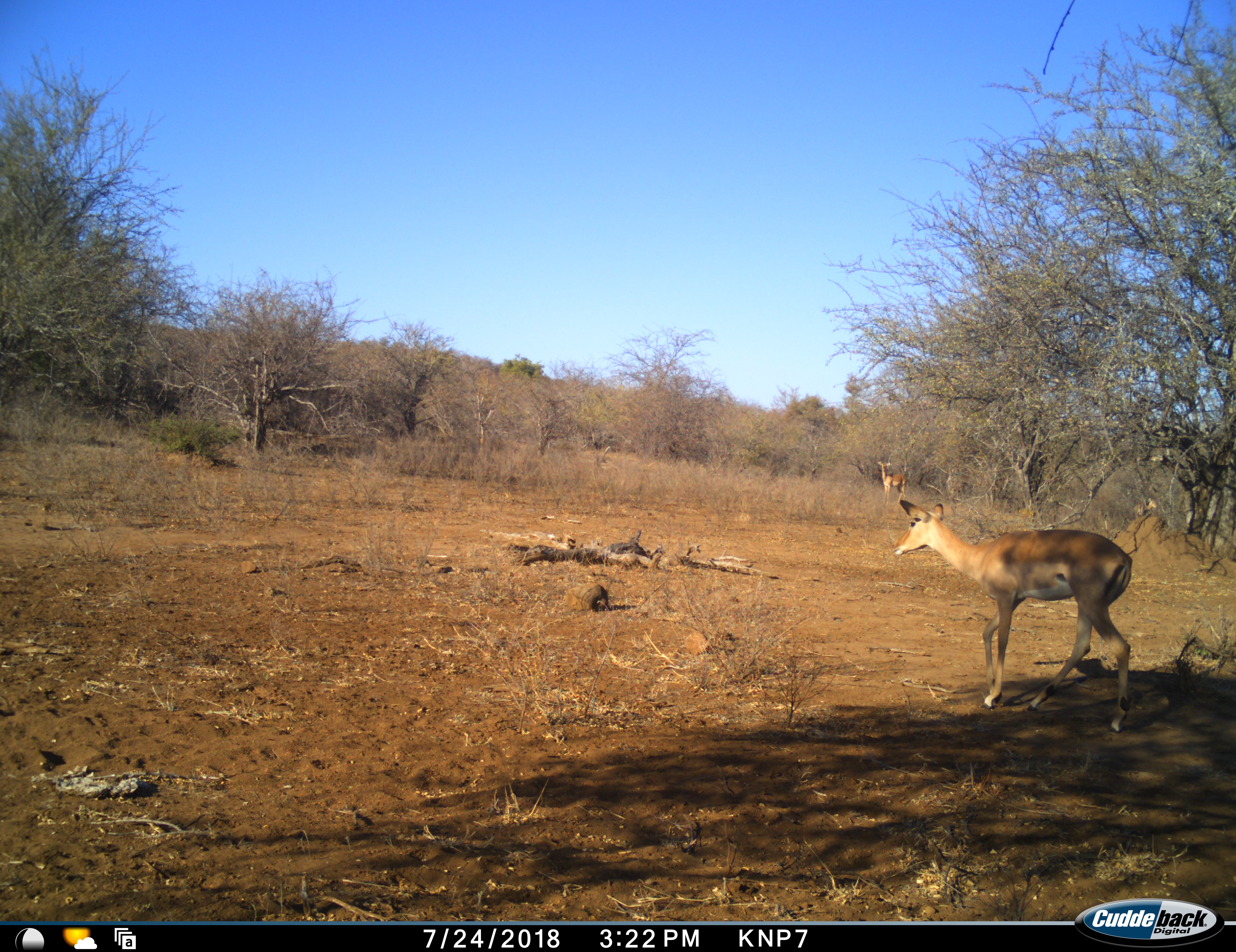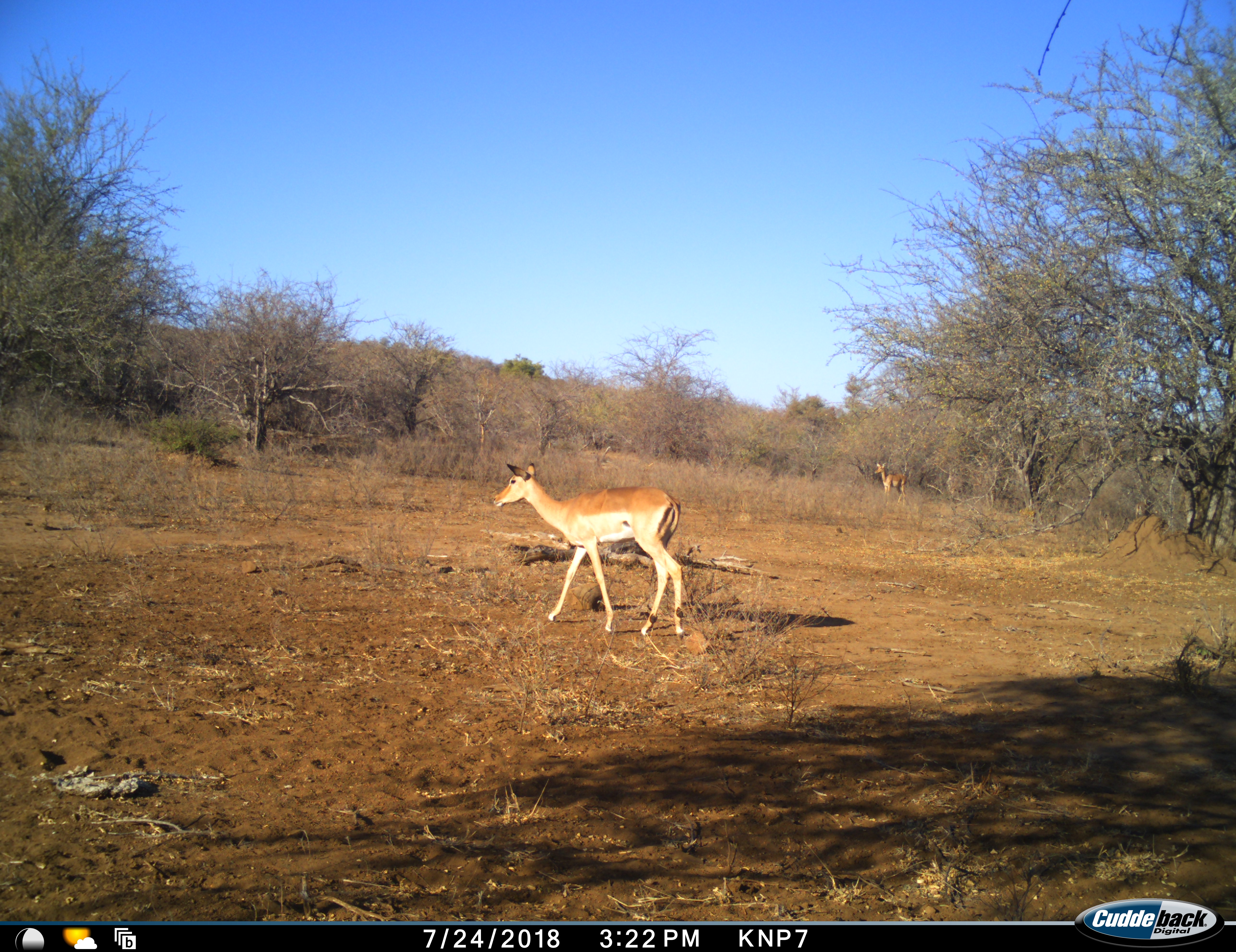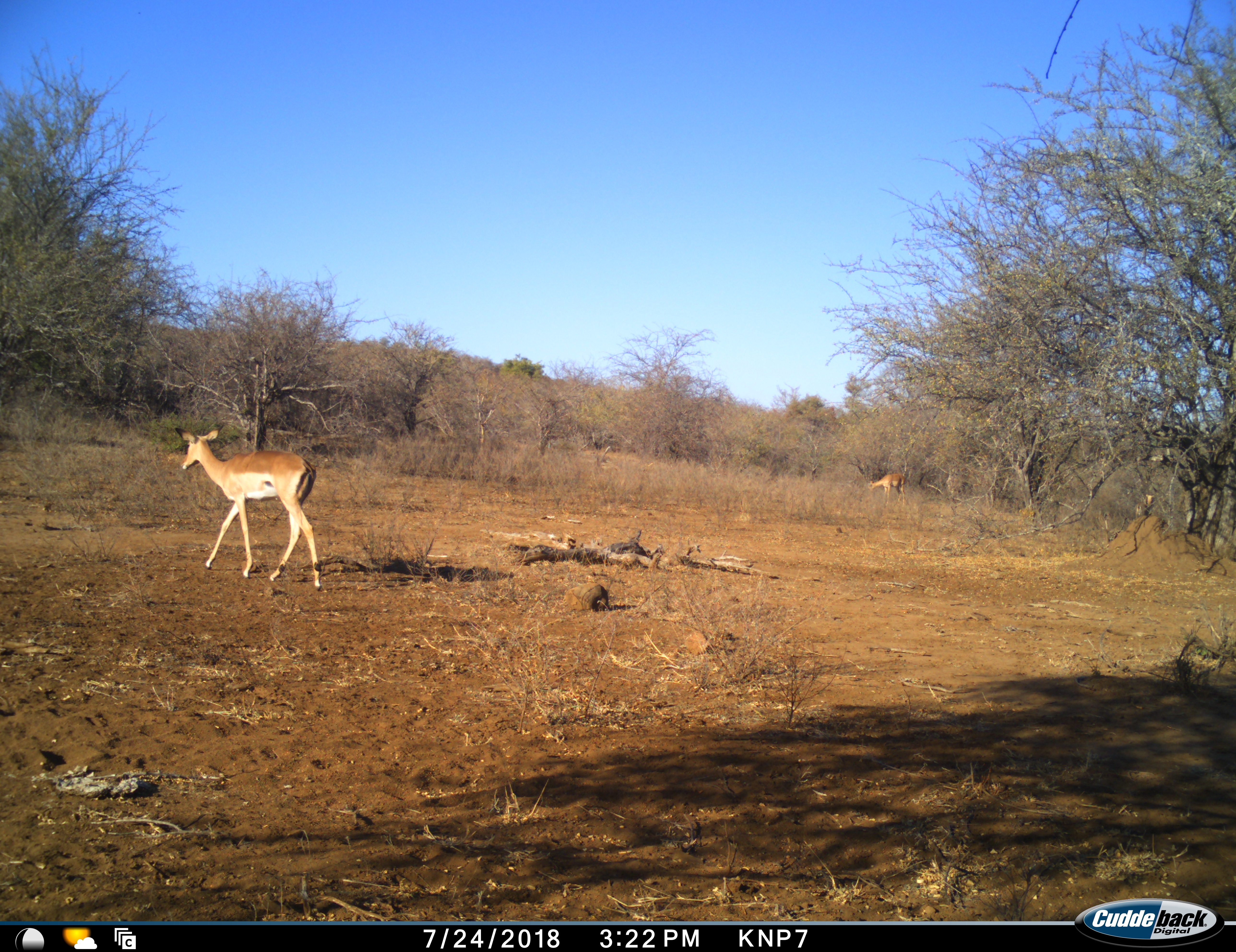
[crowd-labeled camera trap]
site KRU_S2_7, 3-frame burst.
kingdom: Animalia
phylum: Chordata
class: Mammalia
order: Artiodactyla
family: Bovidae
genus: Aepyceros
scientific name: Aepyceros melampus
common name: impala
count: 3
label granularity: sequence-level